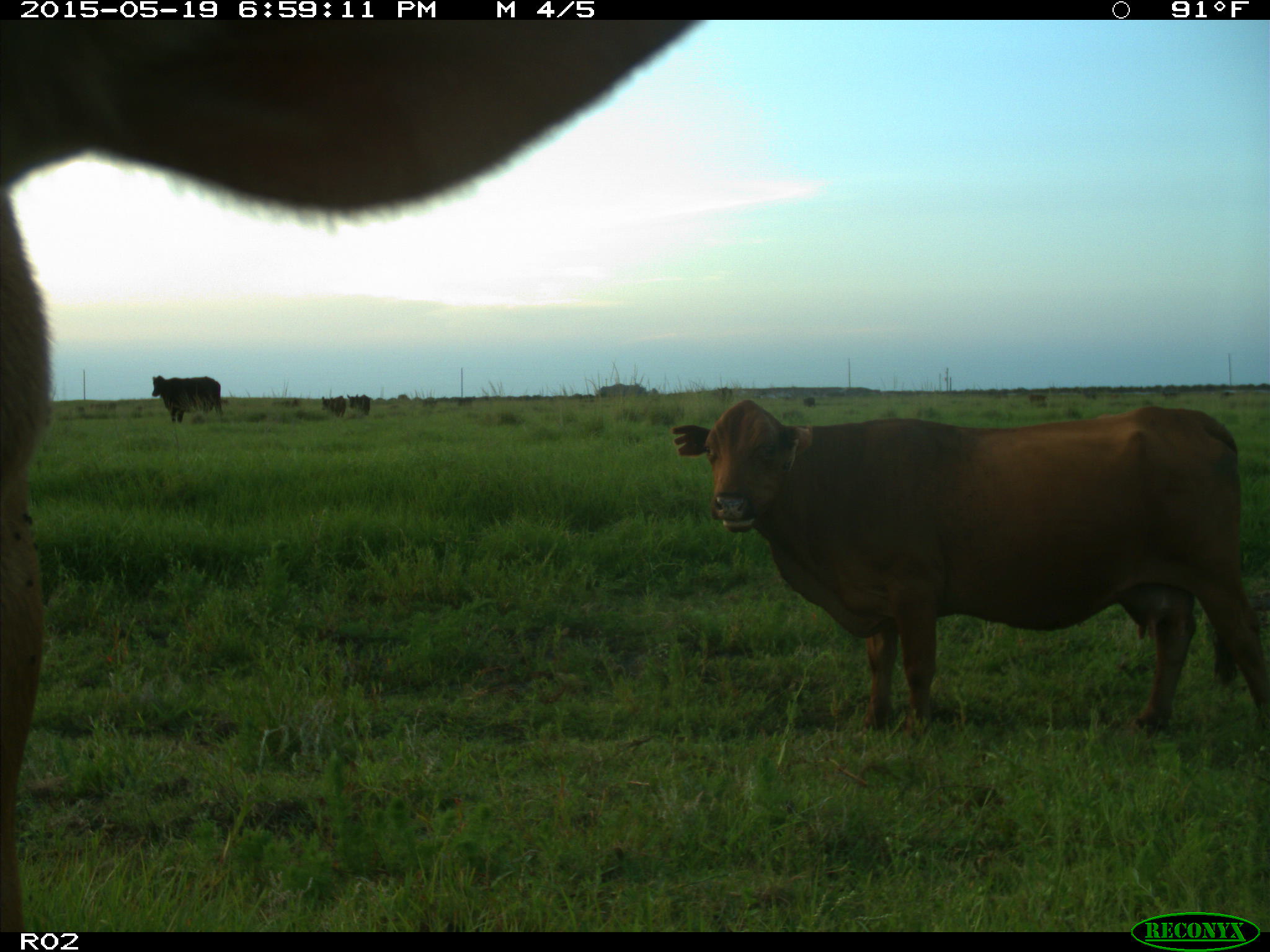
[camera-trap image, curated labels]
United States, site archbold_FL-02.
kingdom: Animalia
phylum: Chordata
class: Mammalia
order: Artiodactyla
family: Bovidae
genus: Bos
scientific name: Bos taurus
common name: domestic cow